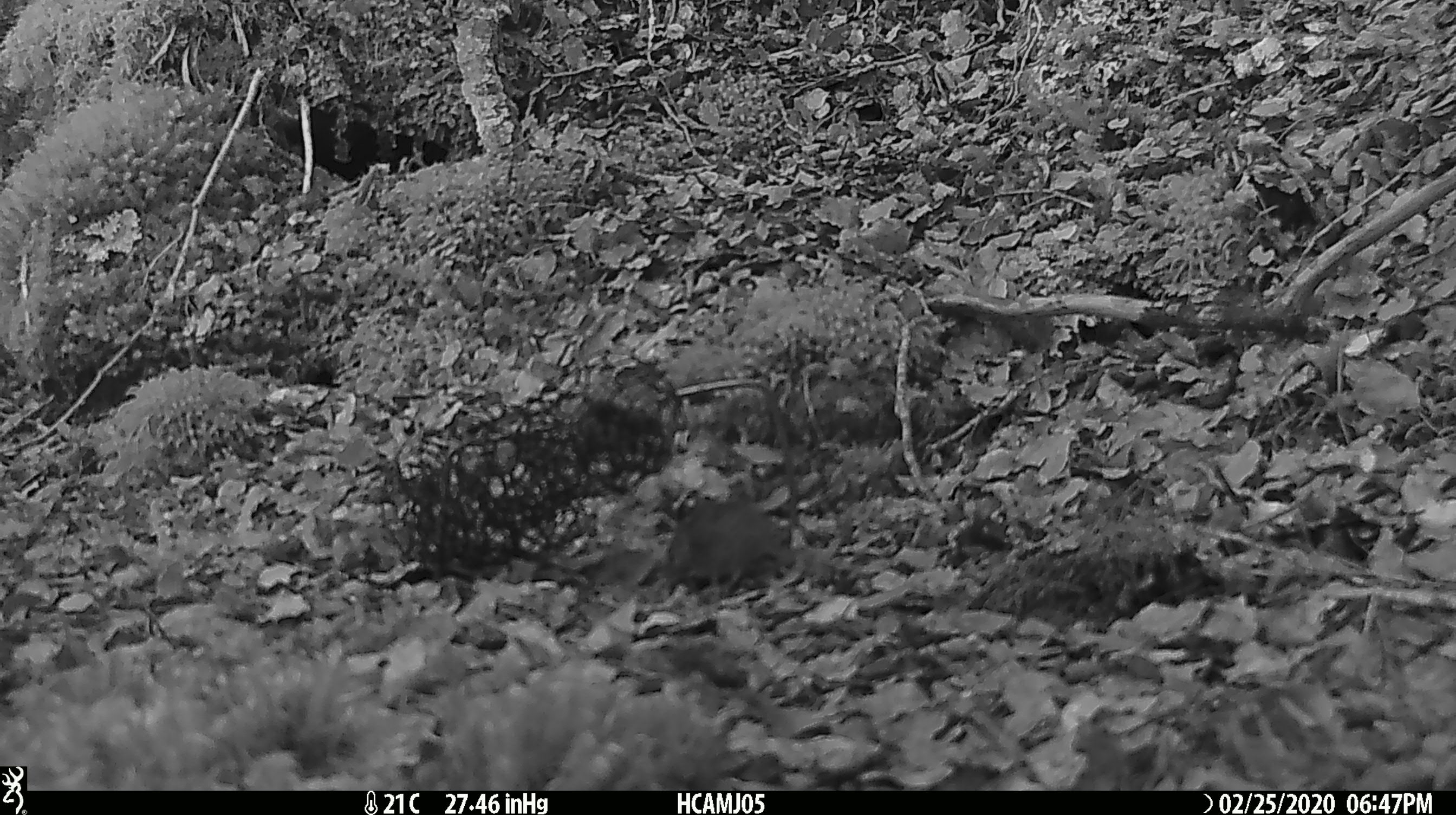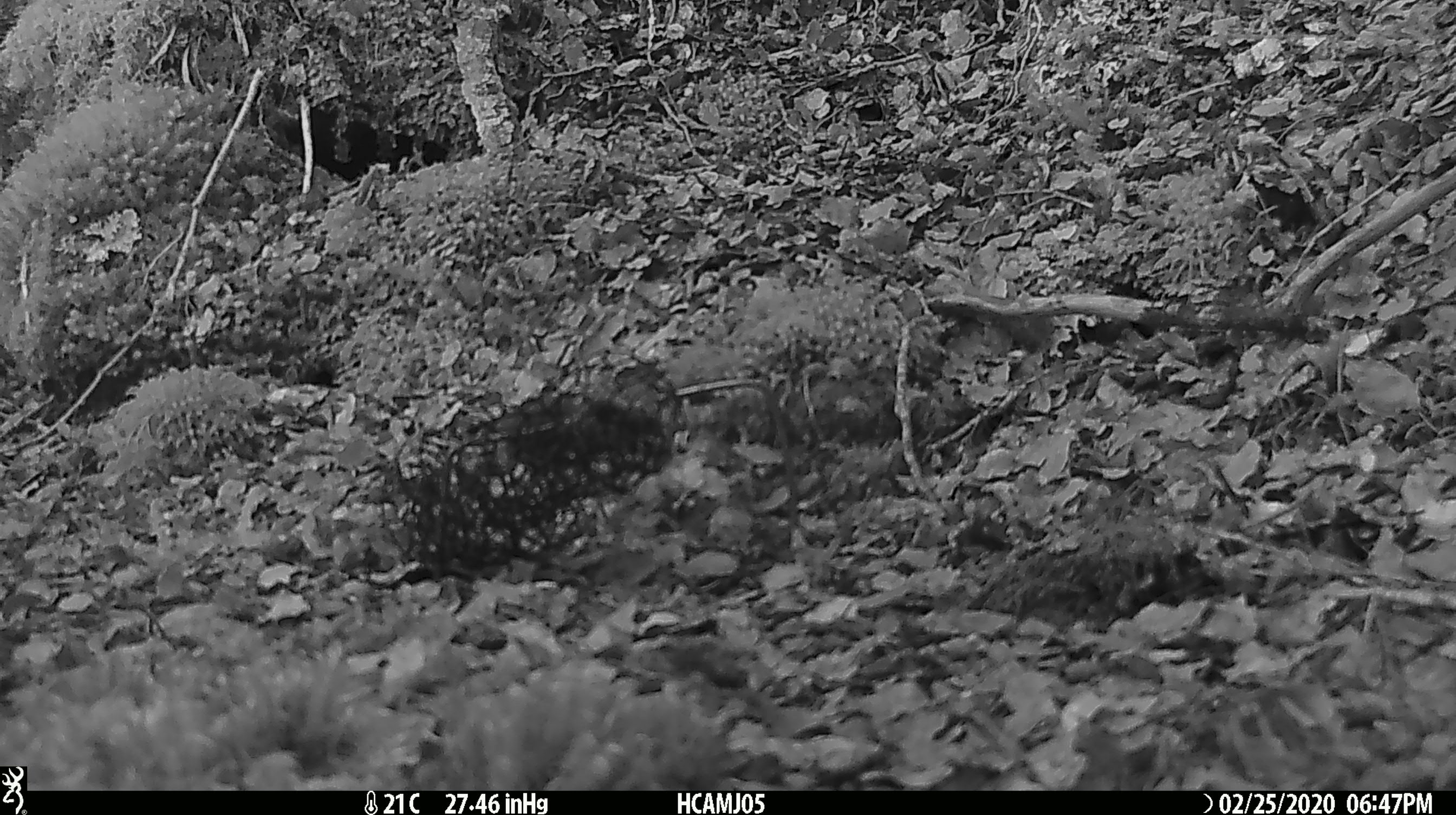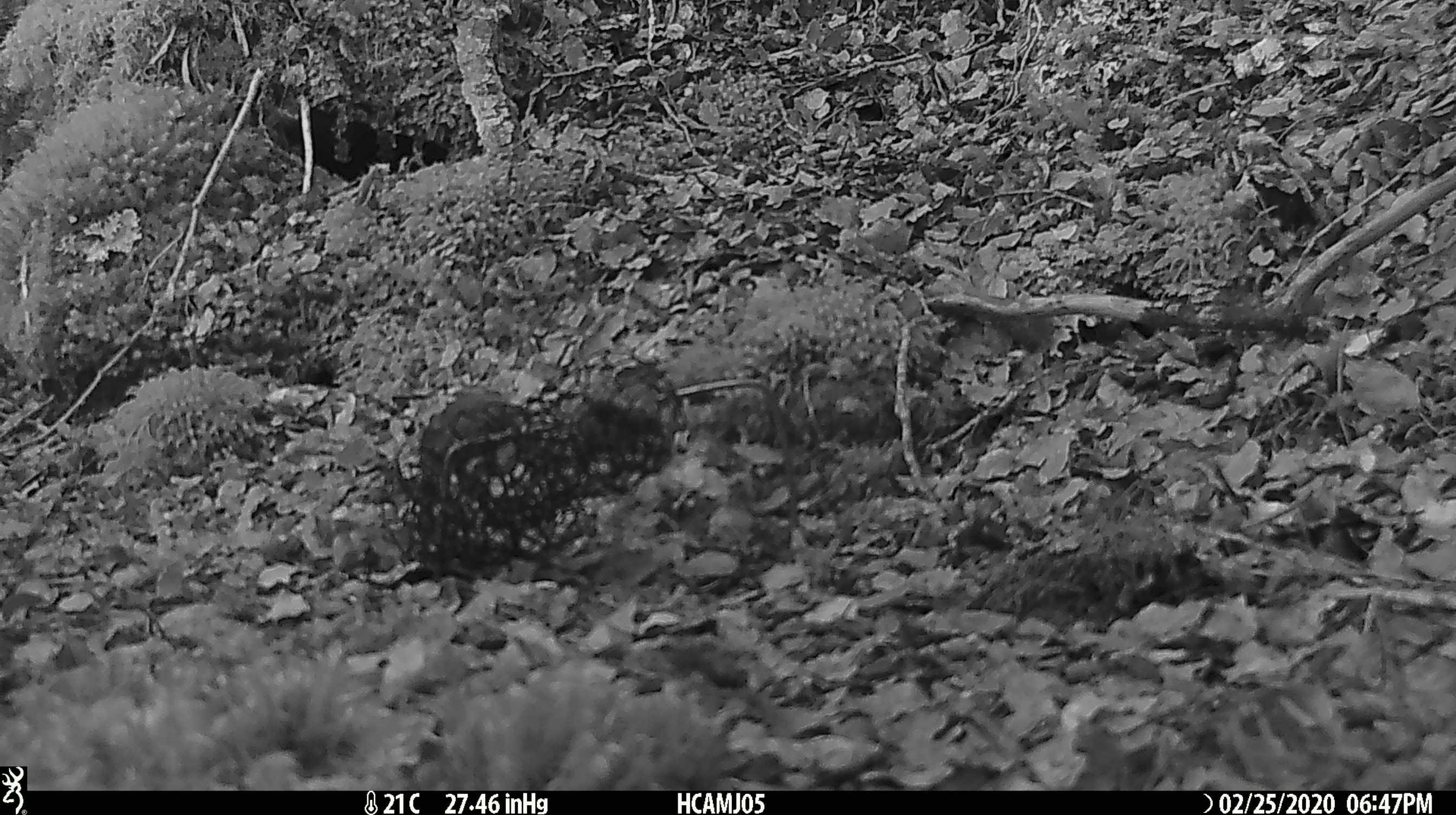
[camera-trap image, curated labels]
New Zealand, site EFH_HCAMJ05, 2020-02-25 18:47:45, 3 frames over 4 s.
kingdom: Animalia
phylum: Chordata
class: Mammalia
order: Rodentia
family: Muridae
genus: Mus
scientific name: Mus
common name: mouse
Mouse (Mus).